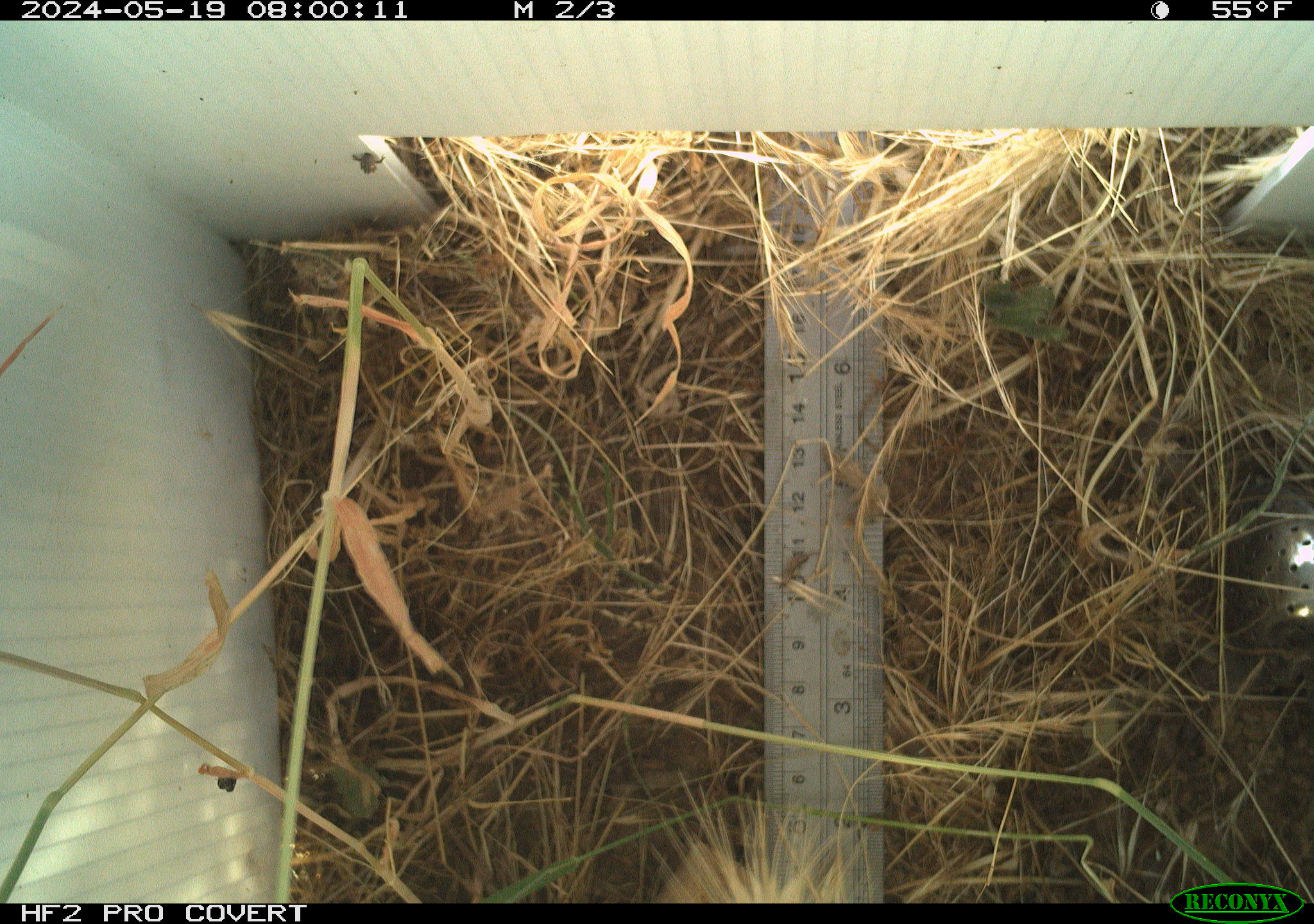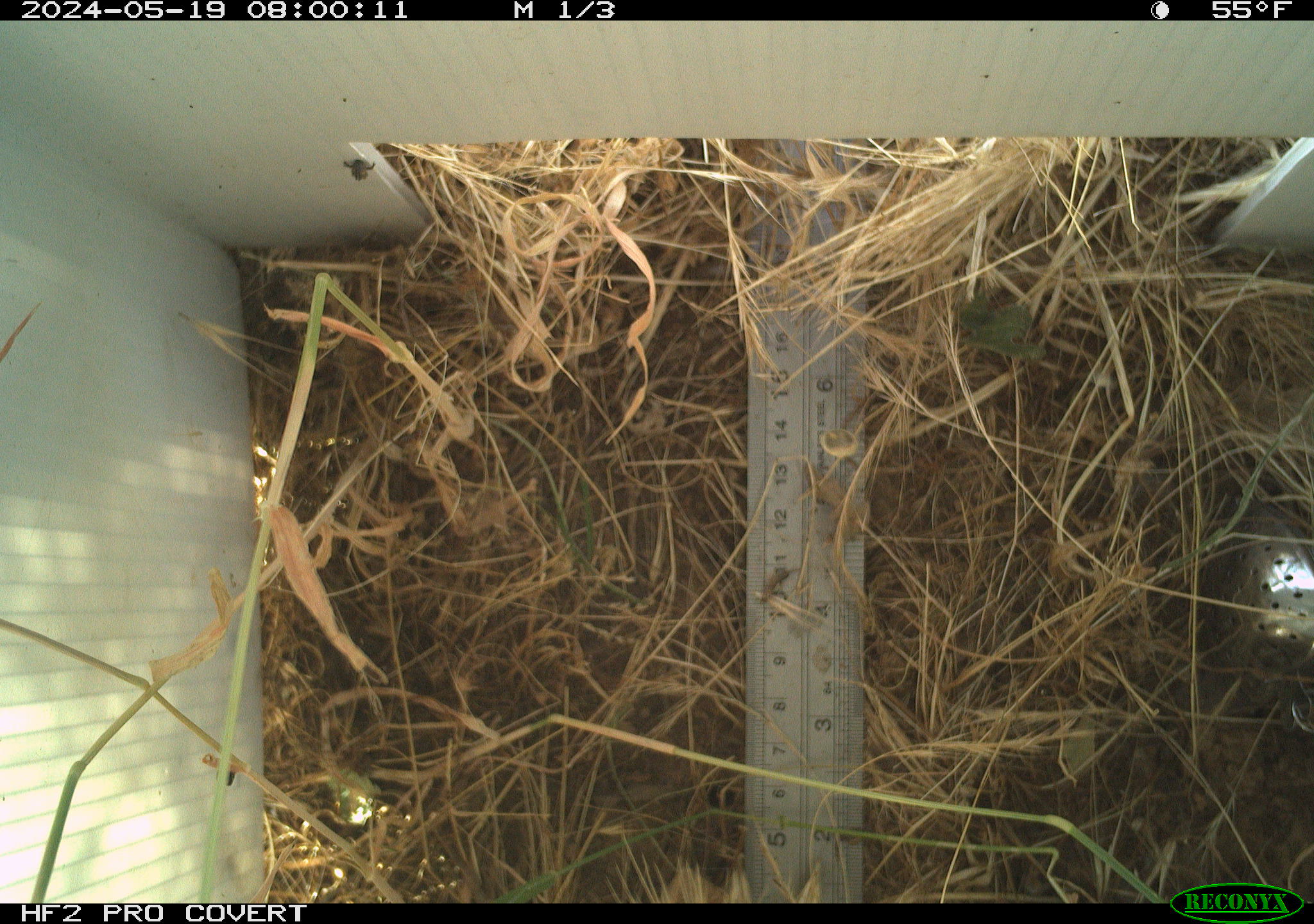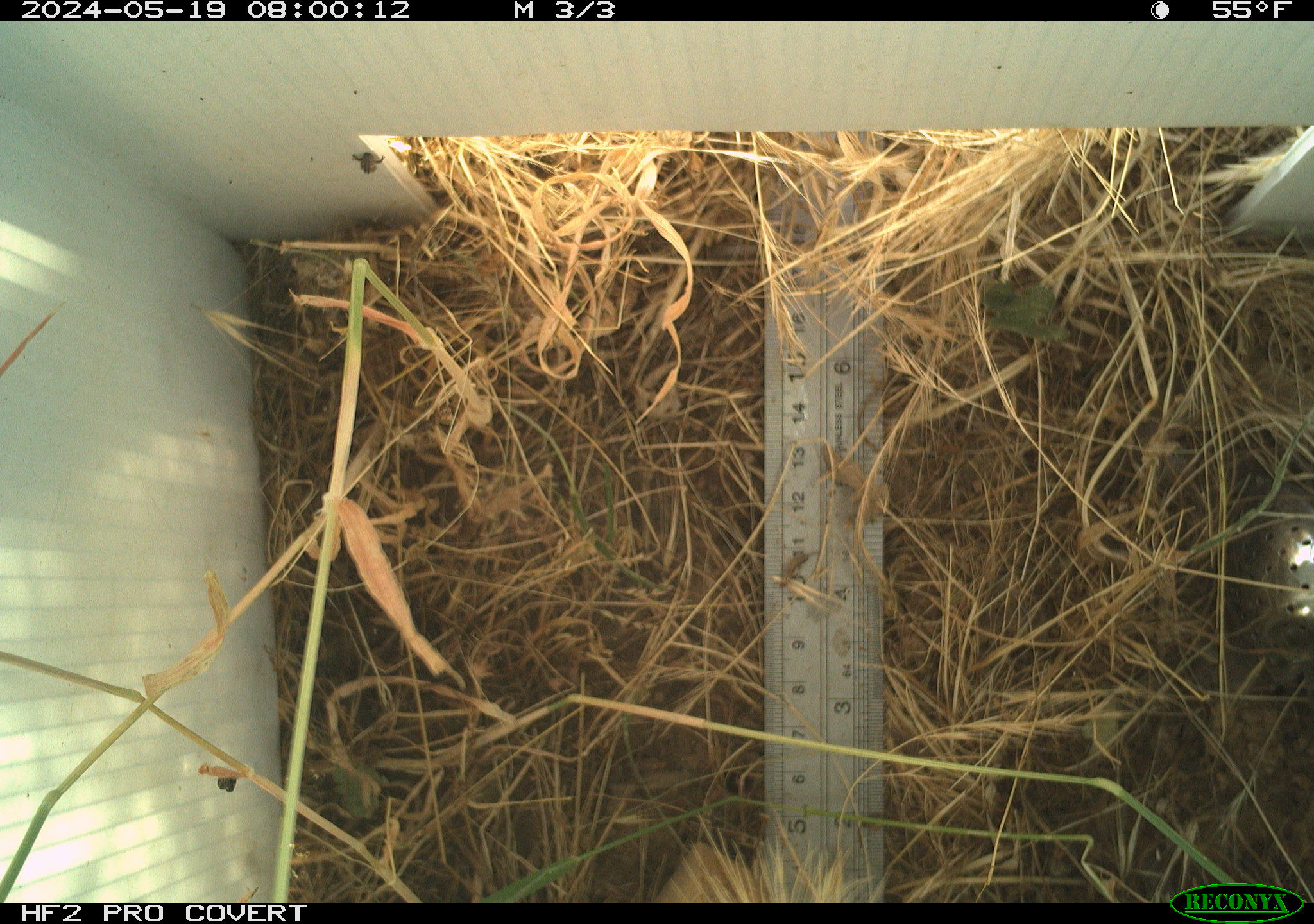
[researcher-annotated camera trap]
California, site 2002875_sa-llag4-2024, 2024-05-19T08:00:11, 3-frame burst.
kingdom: Animalia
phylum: Chordata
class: Mammalia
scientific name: Mammalia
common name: mammal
Mammal (Mammalia).